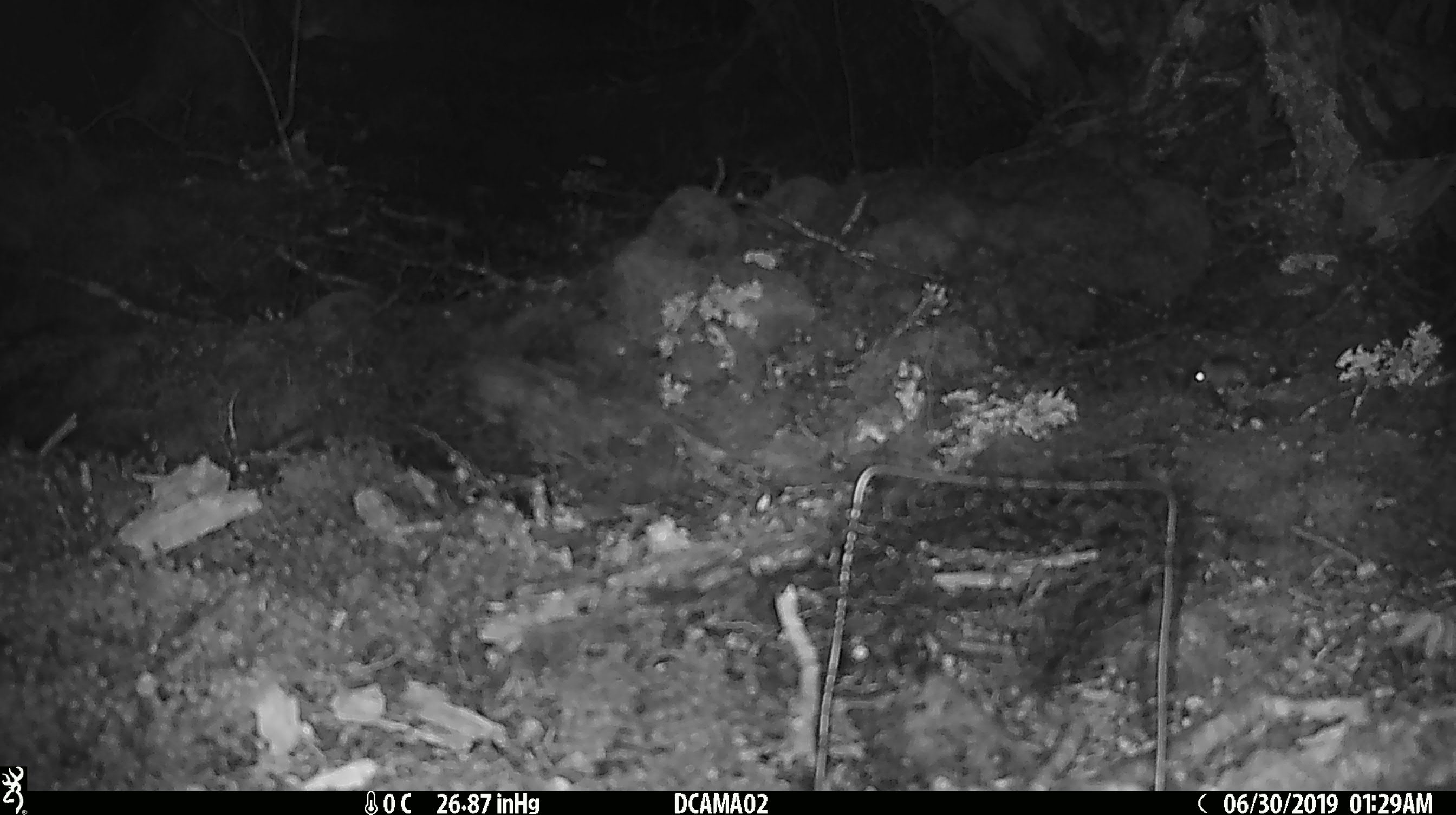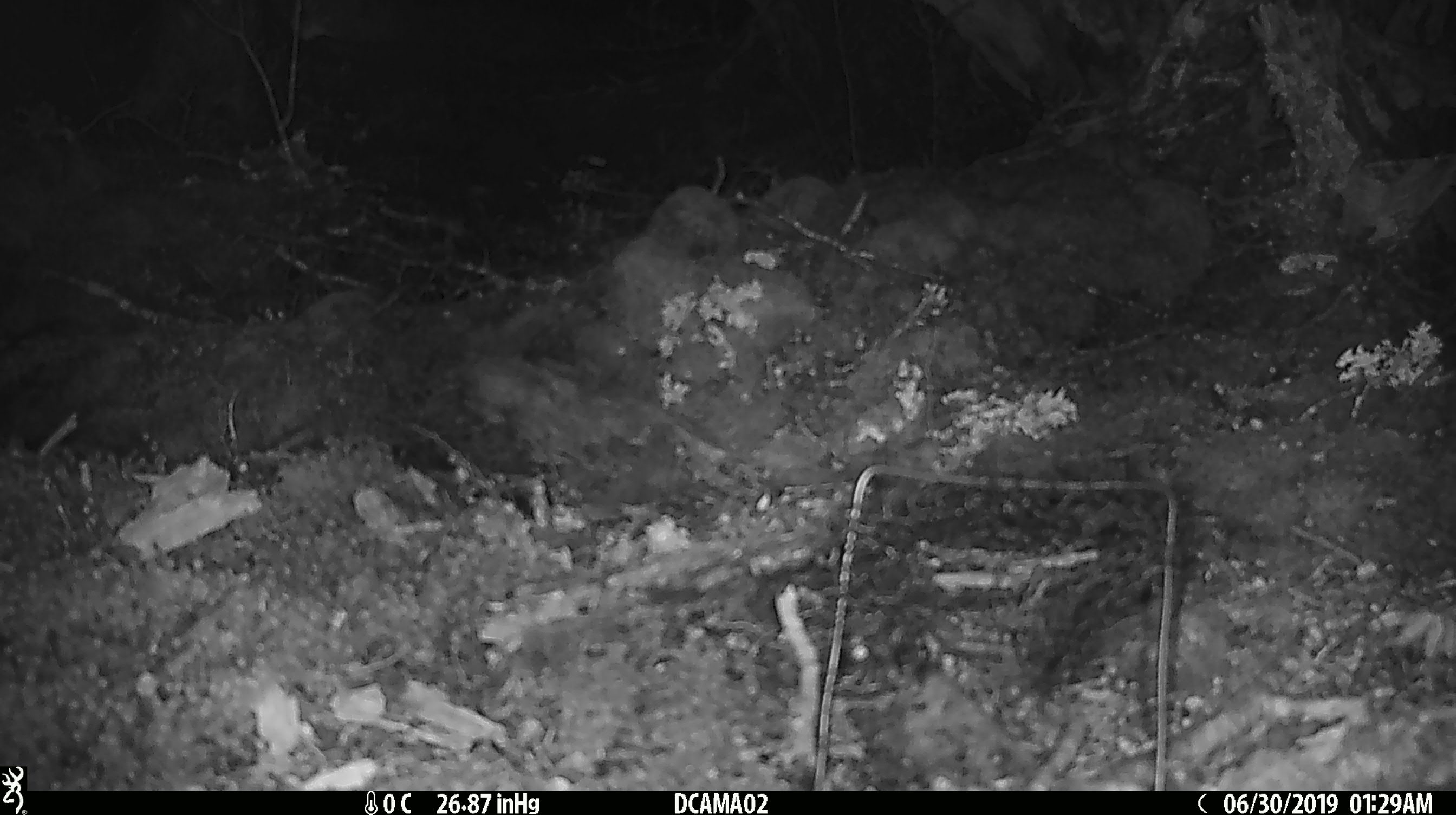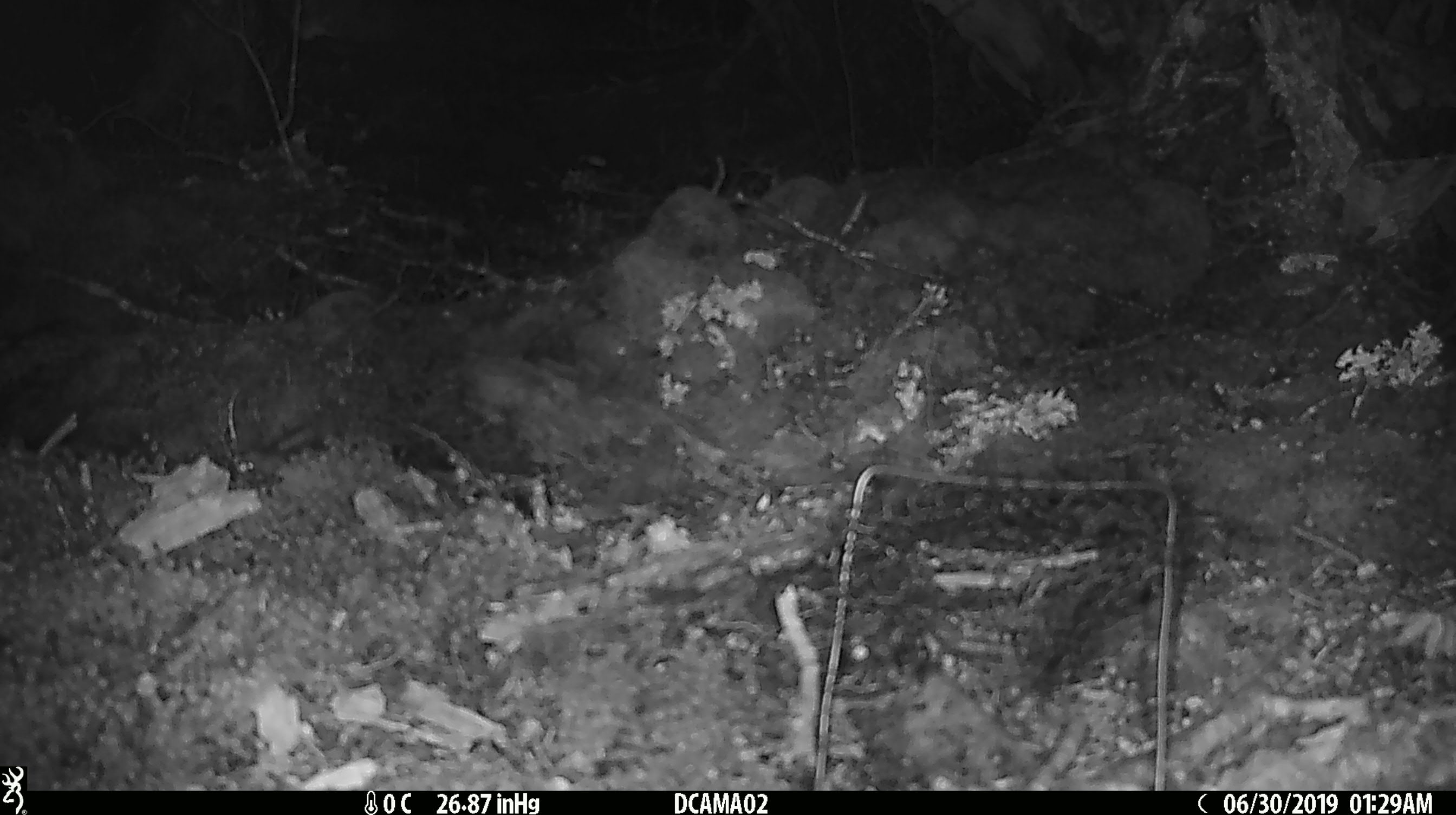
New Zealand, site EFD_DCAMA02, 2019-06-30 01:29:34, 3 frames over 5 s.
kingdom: Animalia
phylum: Chordata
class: Mammalia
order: Rodentia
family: Muridae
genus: Mus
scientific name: Mus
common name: mouse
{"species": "mouse (Mus)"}